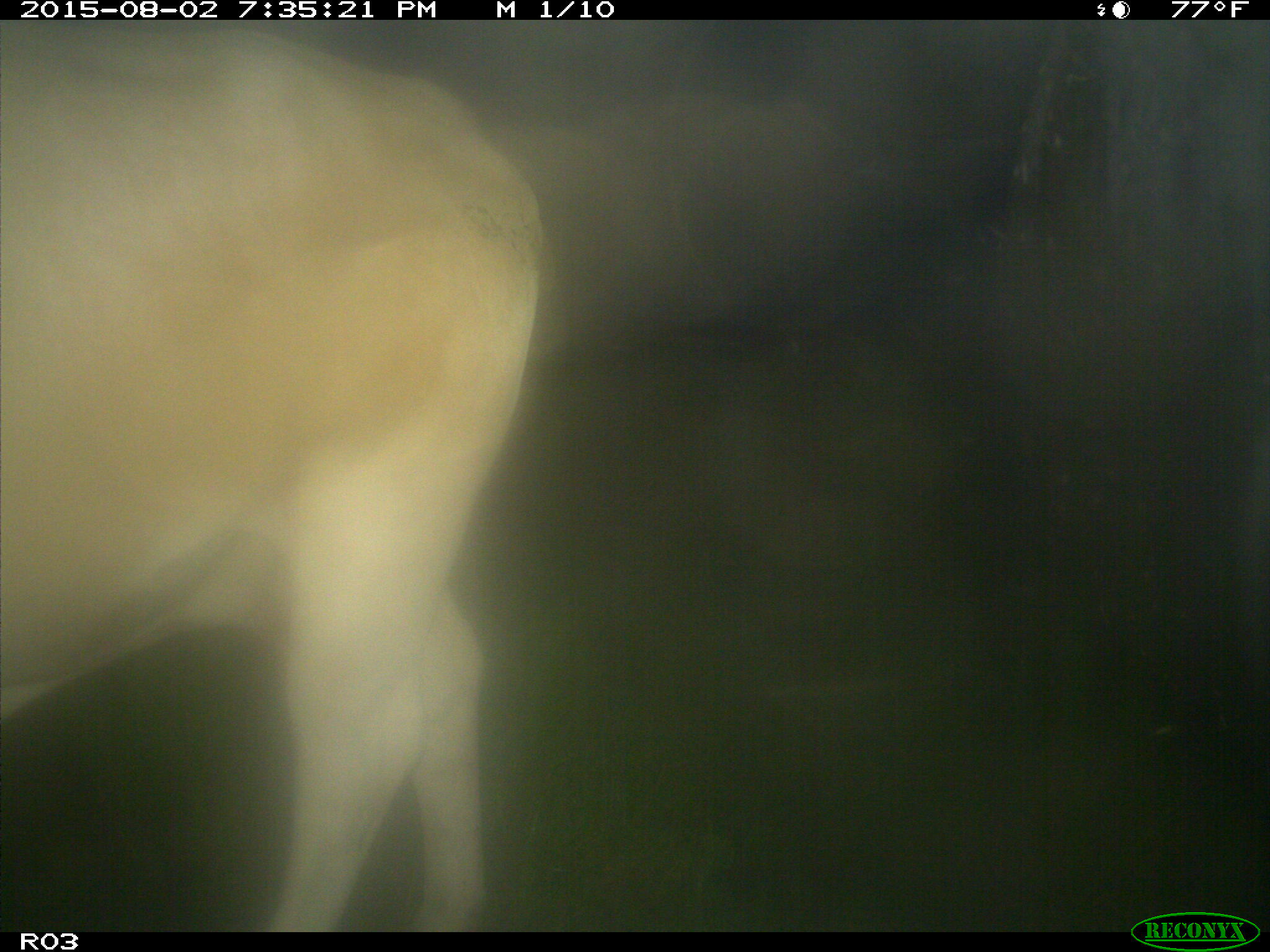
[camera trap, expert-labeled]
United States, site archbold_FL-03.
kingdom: Animalia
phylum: Chordata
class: Mammalia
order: Artiodactyla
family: Bovidae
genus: Bos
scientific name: Bos taurus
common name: domestic cow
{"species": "Bos taurus (domestic cow)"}